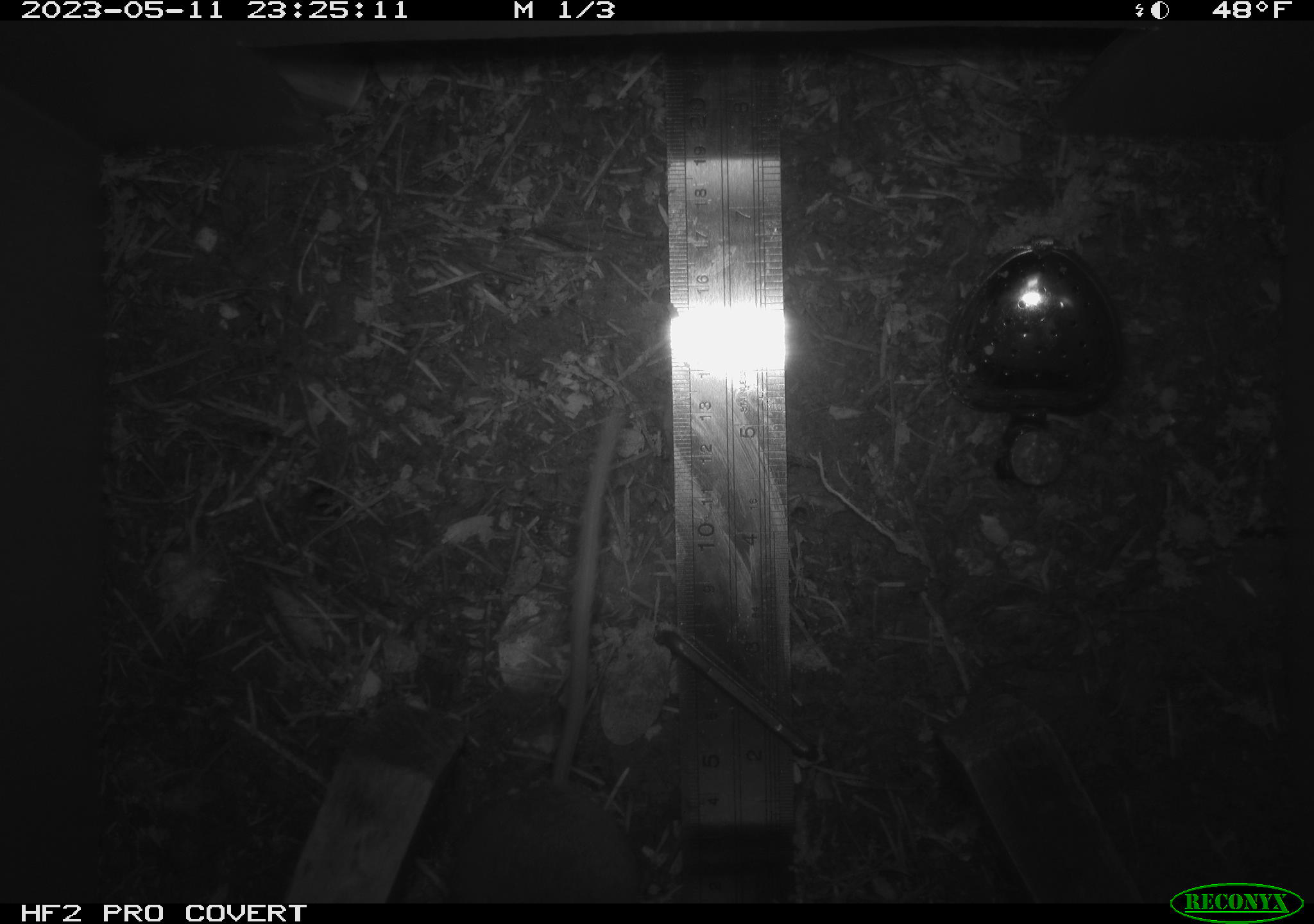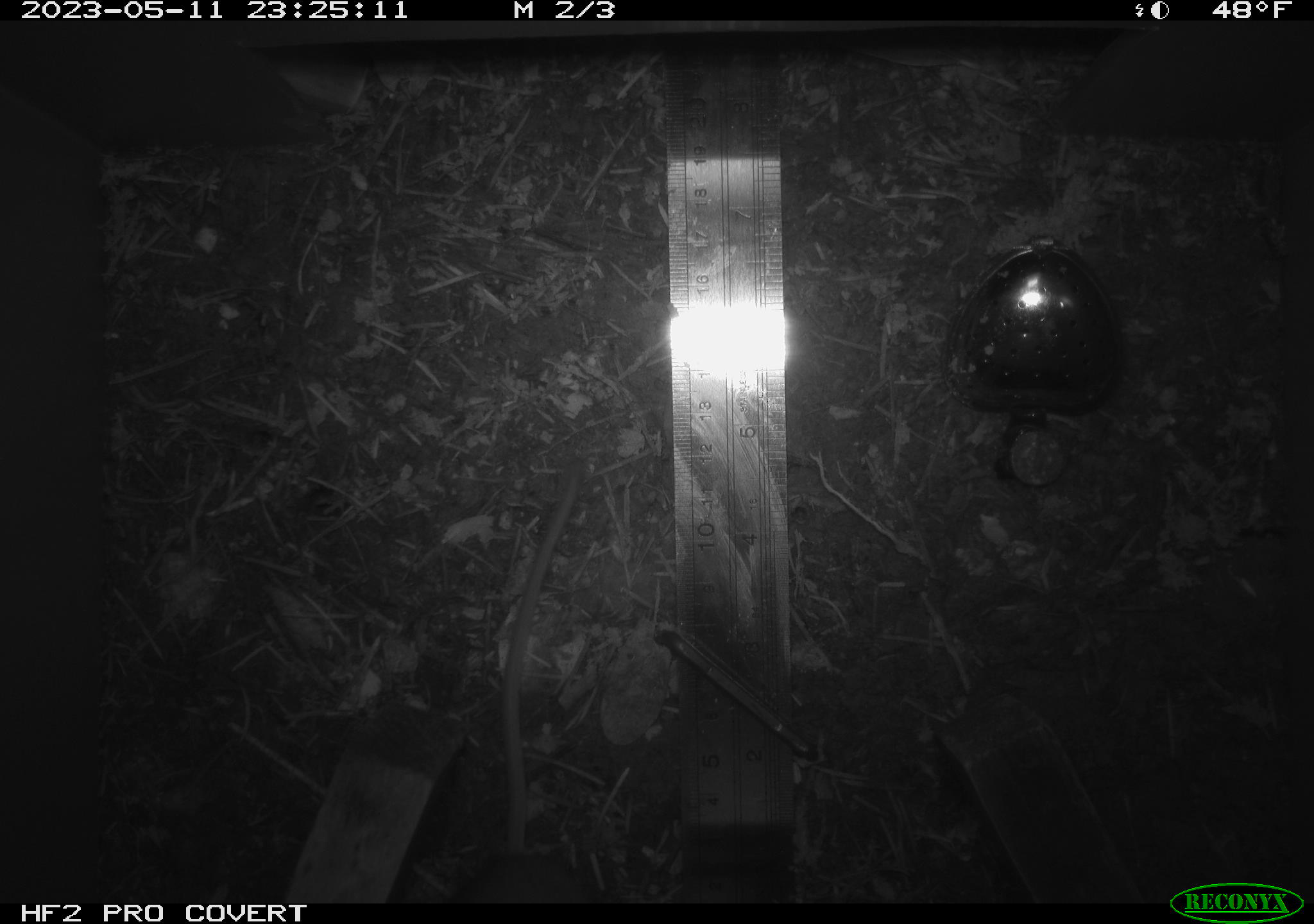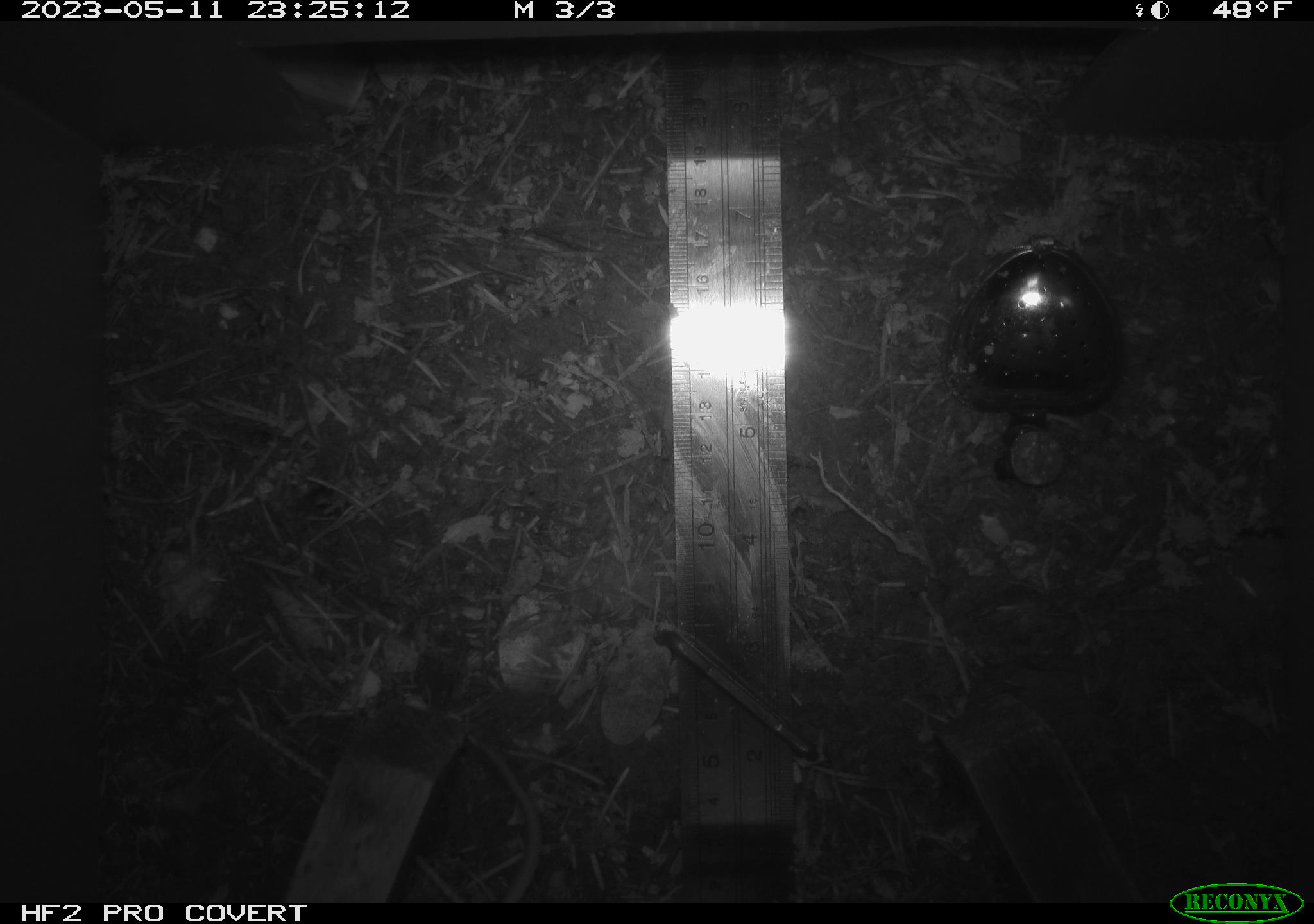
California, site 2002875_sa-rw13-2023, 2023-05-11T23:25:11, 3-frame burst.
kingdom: Animalia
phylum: Chordata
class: Mammalia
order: Rodentia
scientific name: Rodentia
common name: mouse species